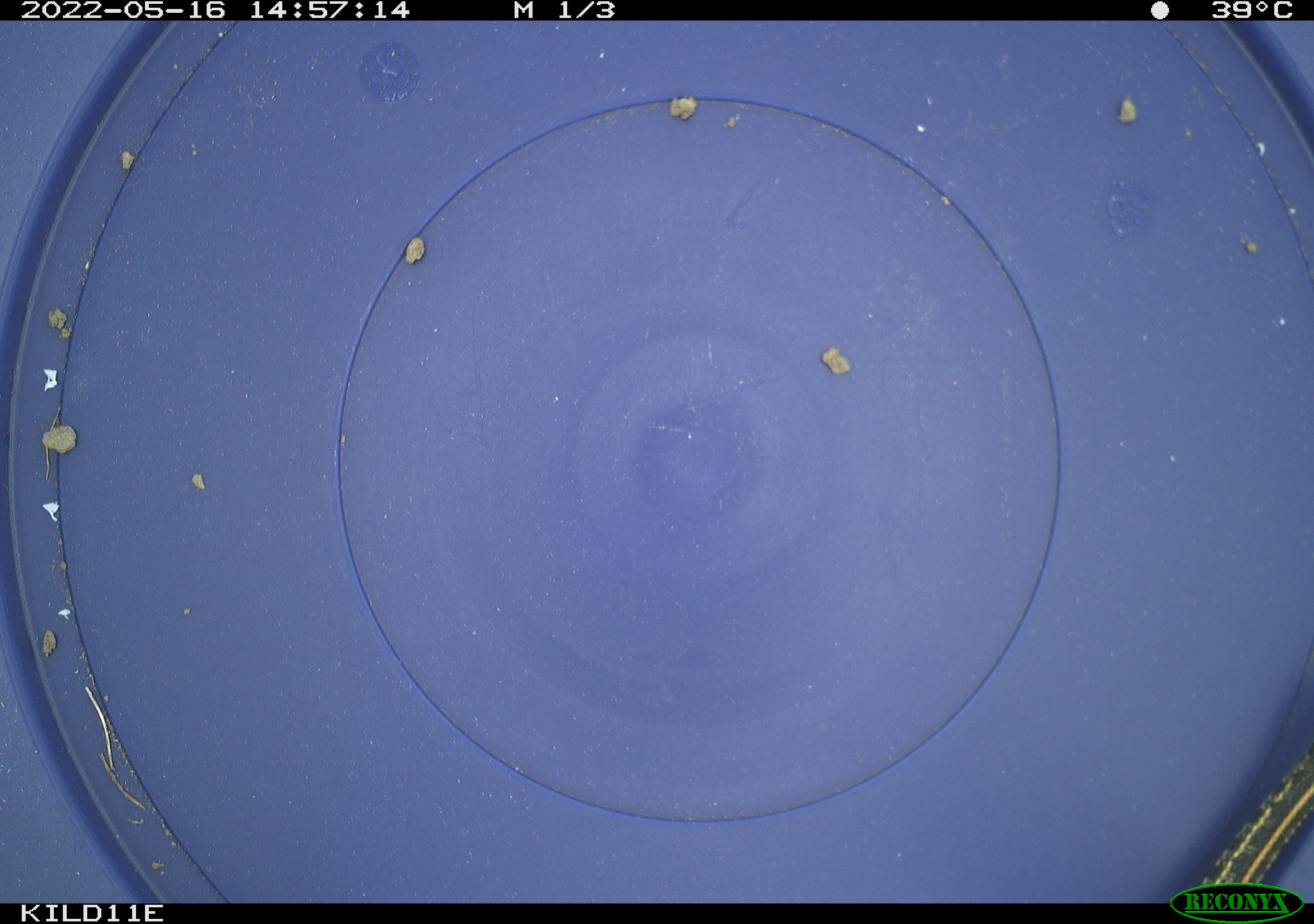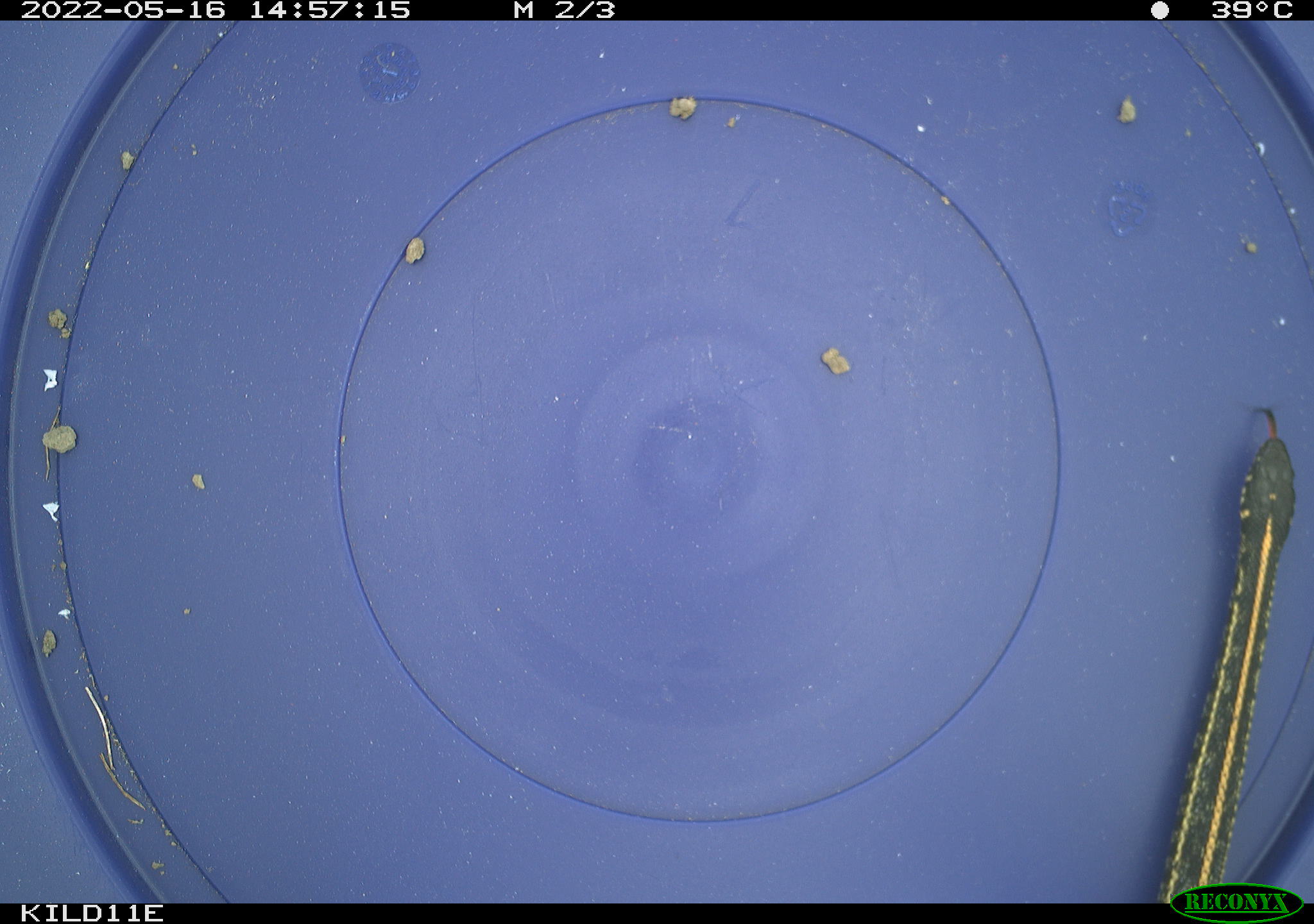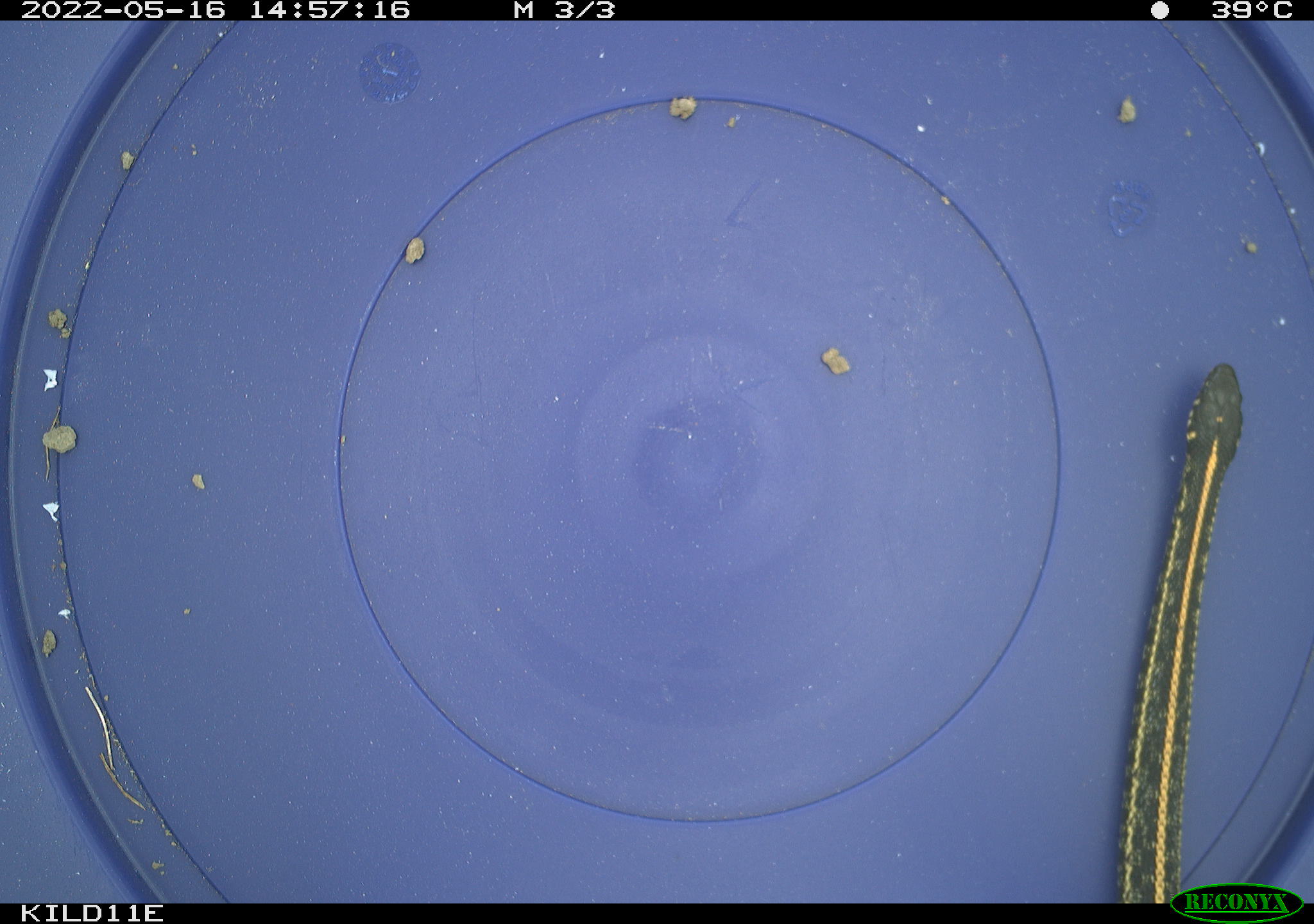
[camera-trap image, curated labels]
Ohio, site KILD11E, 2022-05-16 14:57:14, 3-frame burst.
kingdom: Animalia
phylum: Chordata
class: Reptilia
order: Squamata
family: Colubridae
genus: Thamnophis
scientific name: Thamnophis radix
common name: plains gartersnake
Plains gartersnake (Thamnophis radix).